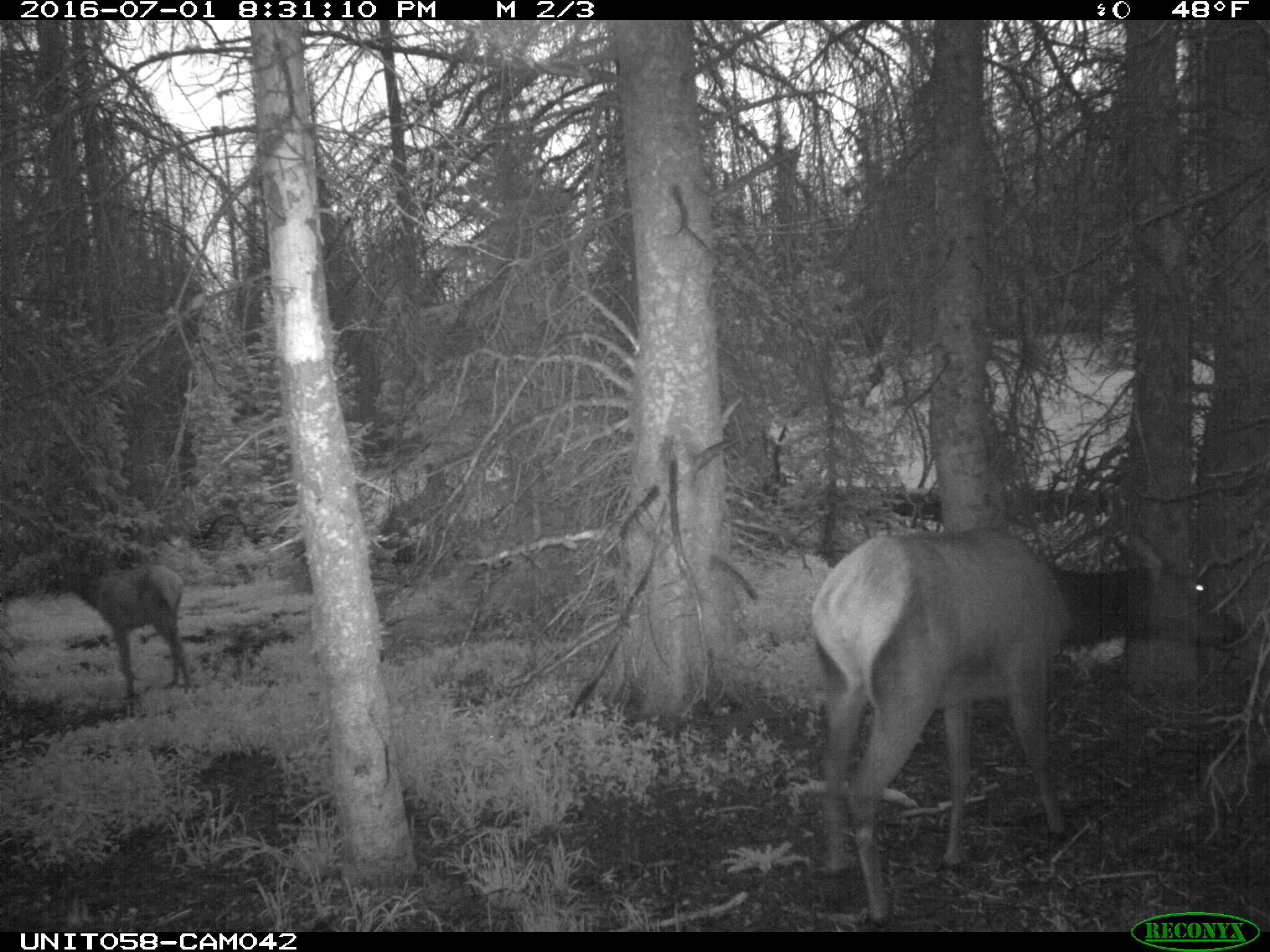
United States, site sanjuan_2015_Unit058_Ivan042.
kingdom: Animalia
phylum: Chordata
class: Mammalia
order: Artiodactyla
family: Cervidae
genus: Cervus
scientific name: Cervus elaphus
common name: red deer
Cervus elaphus (red deer).